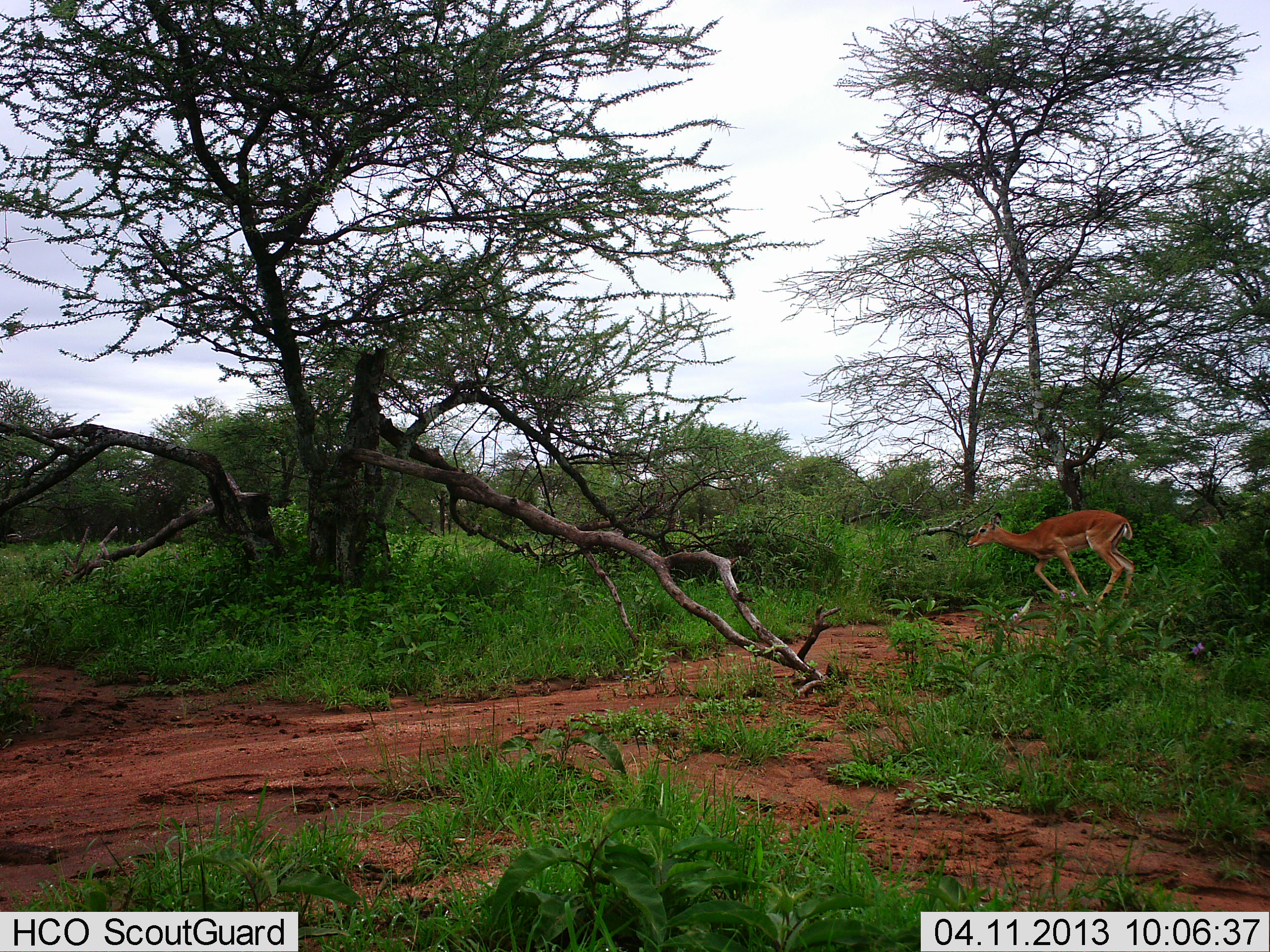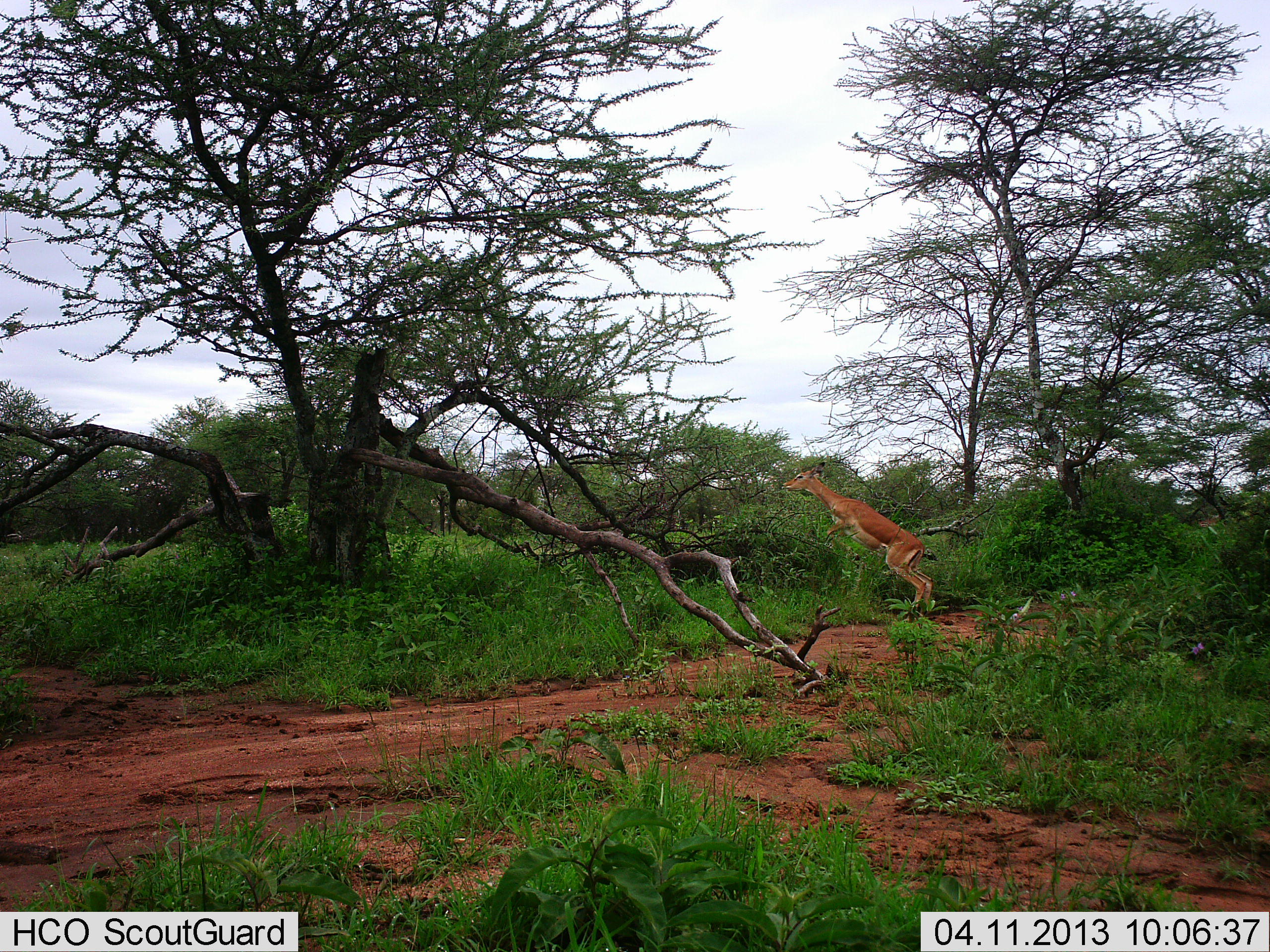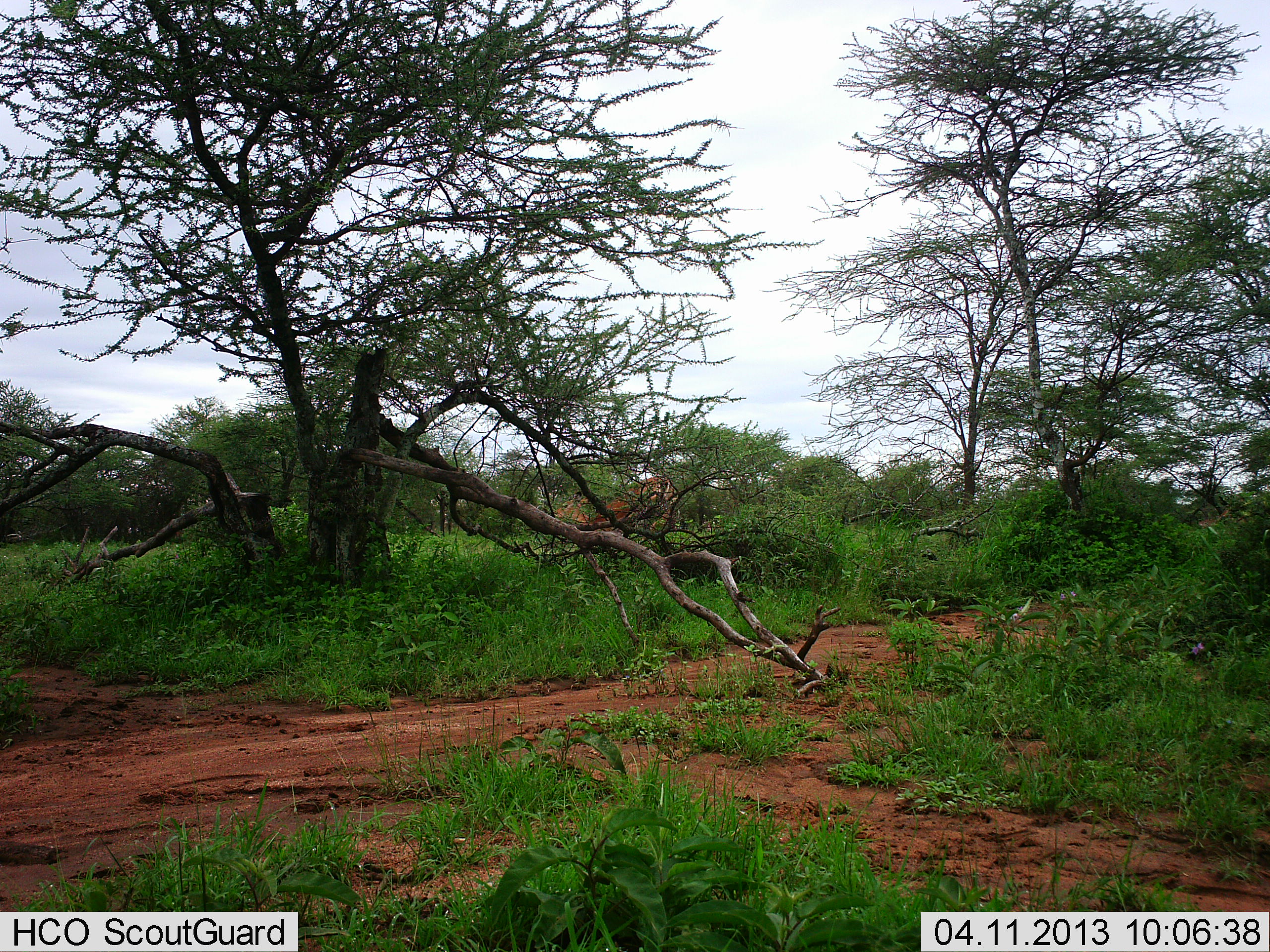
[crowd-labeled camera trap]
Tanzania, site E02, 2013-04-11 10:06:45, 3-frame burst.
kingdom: Animalia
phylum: Chordata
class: Mammalia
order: Artiodactyla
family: Bovidae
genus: Aepyceros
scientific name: Aepyceros melampus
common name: impala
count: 1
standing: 5%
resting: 0%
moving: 100%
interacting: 0%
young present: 0%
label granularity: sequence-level